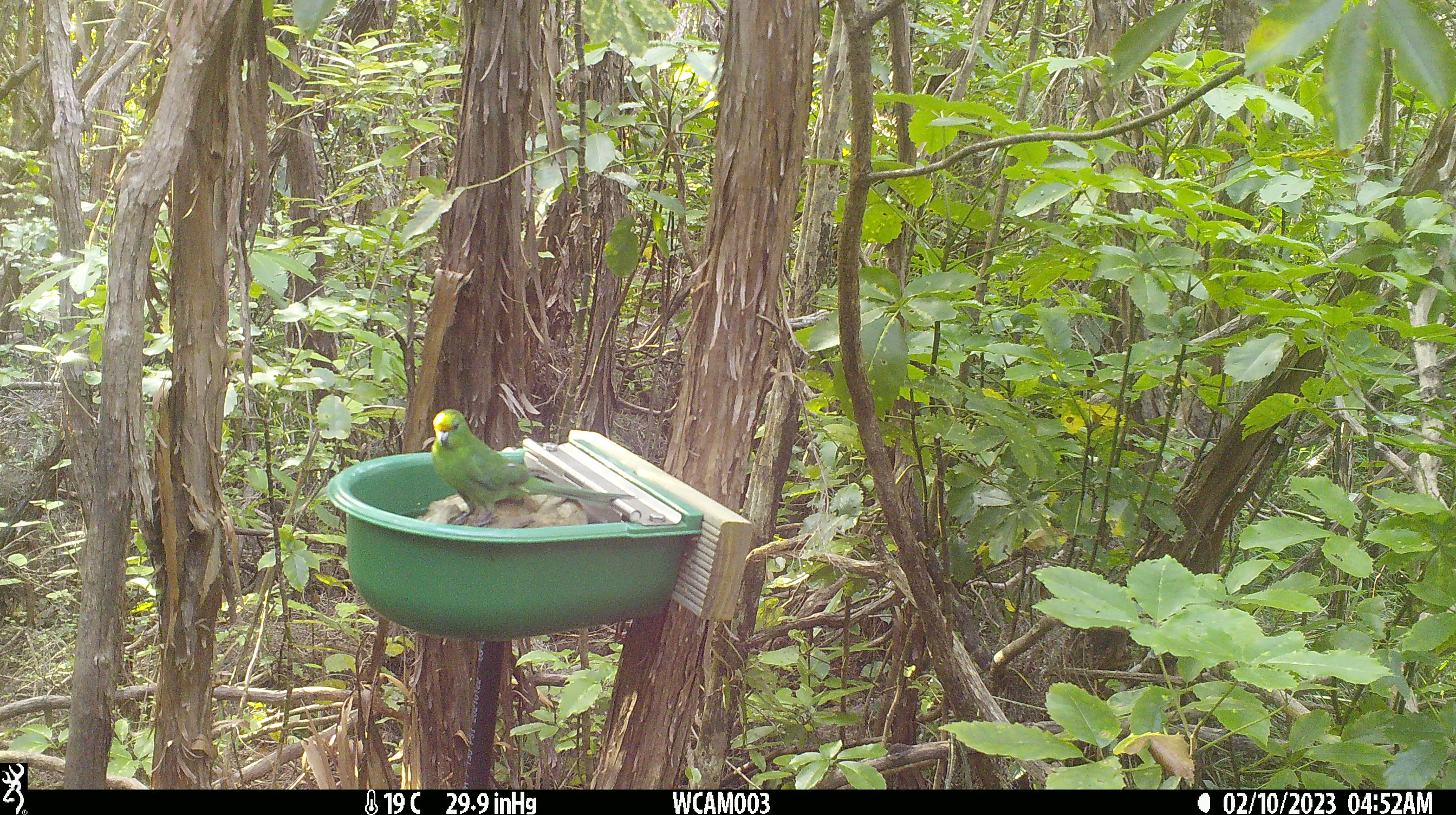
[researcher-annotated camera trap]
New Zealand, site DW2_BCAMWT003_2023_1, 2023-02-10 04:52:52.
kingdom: Animalia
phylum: Chordata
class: Aves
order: Psittaciformes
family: Psittaculidae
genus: Cyanoramphus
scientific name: Cyanoramphus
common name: parakeet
Parakeet (Cyanoramphus).